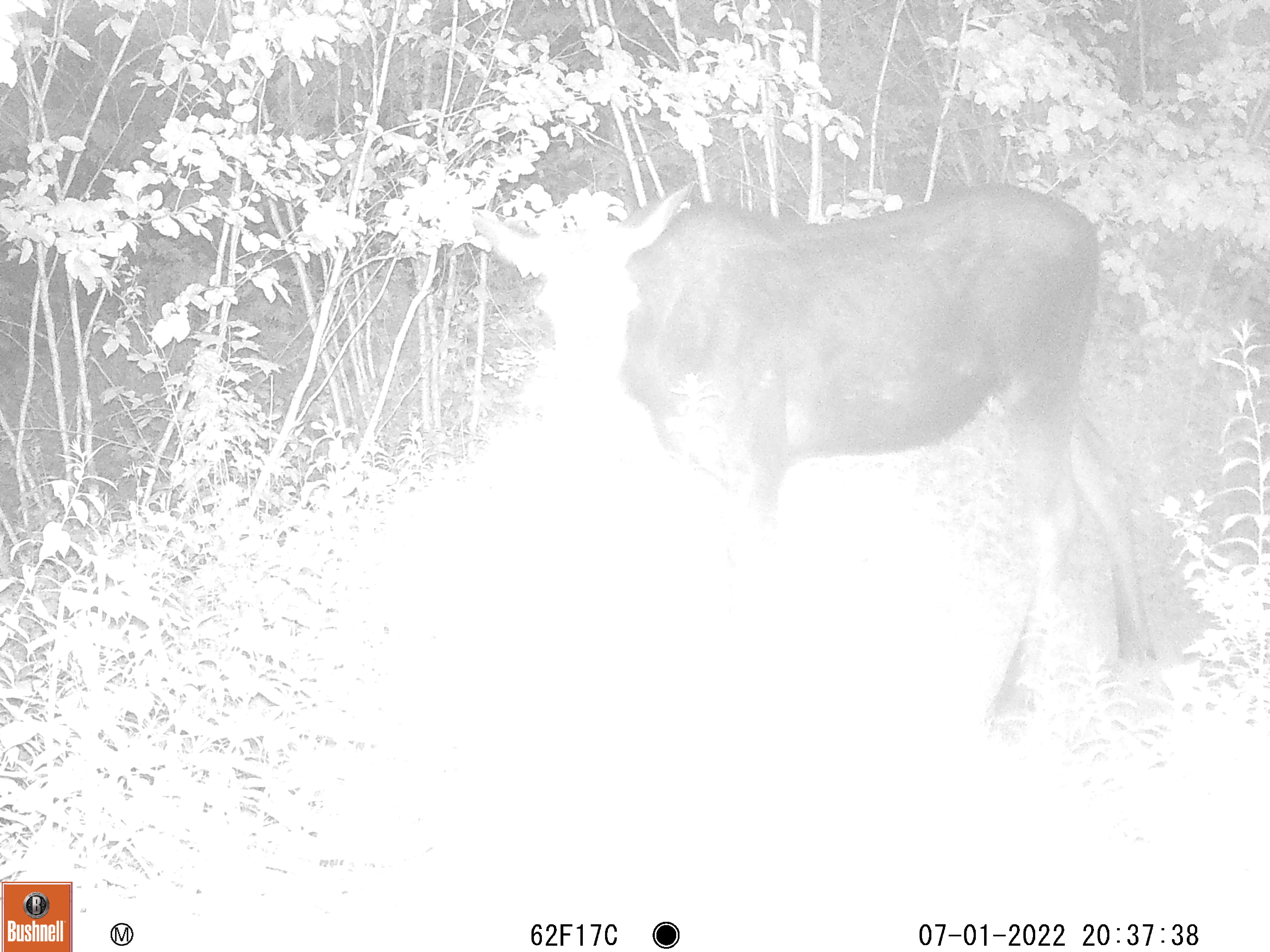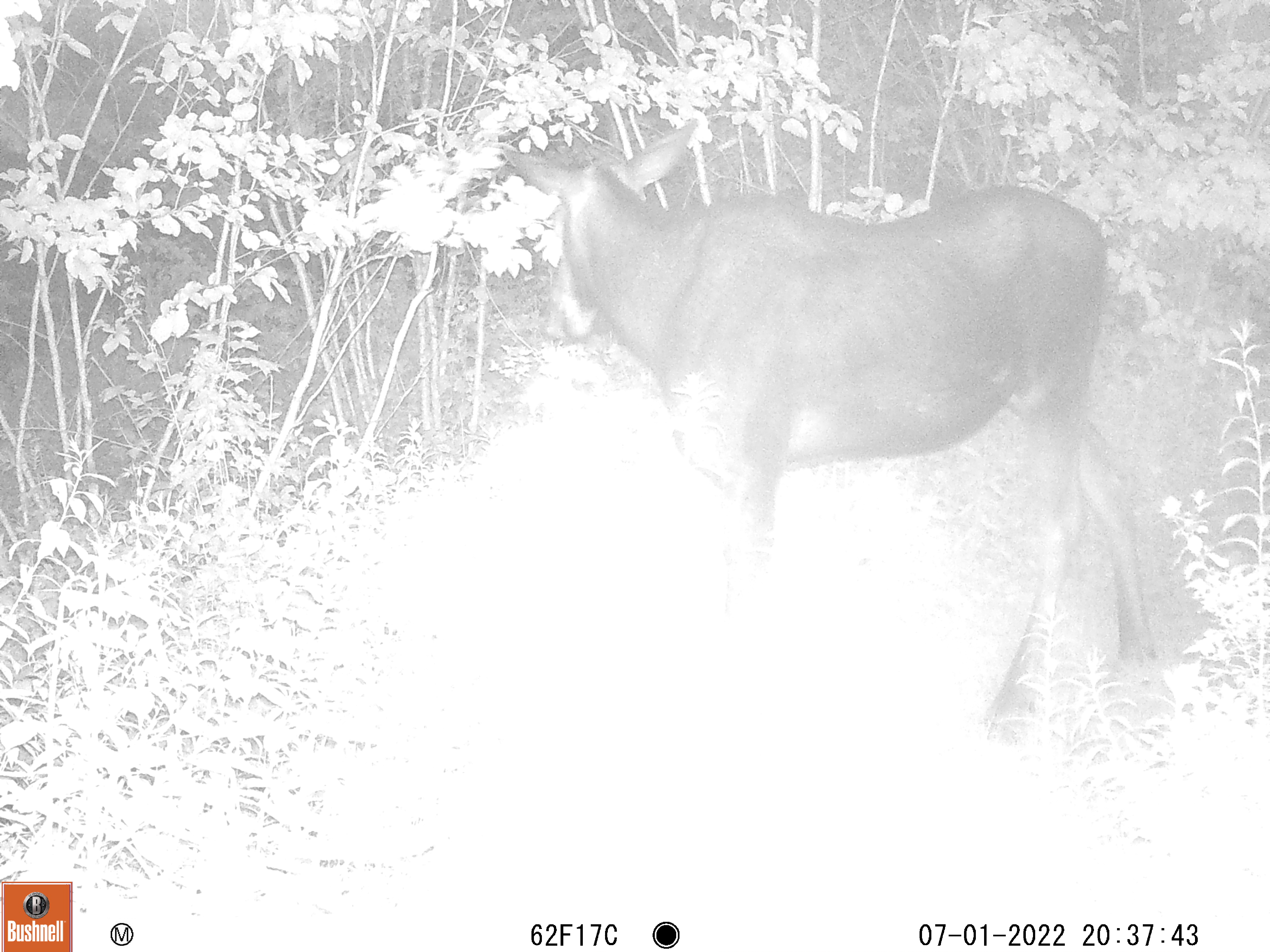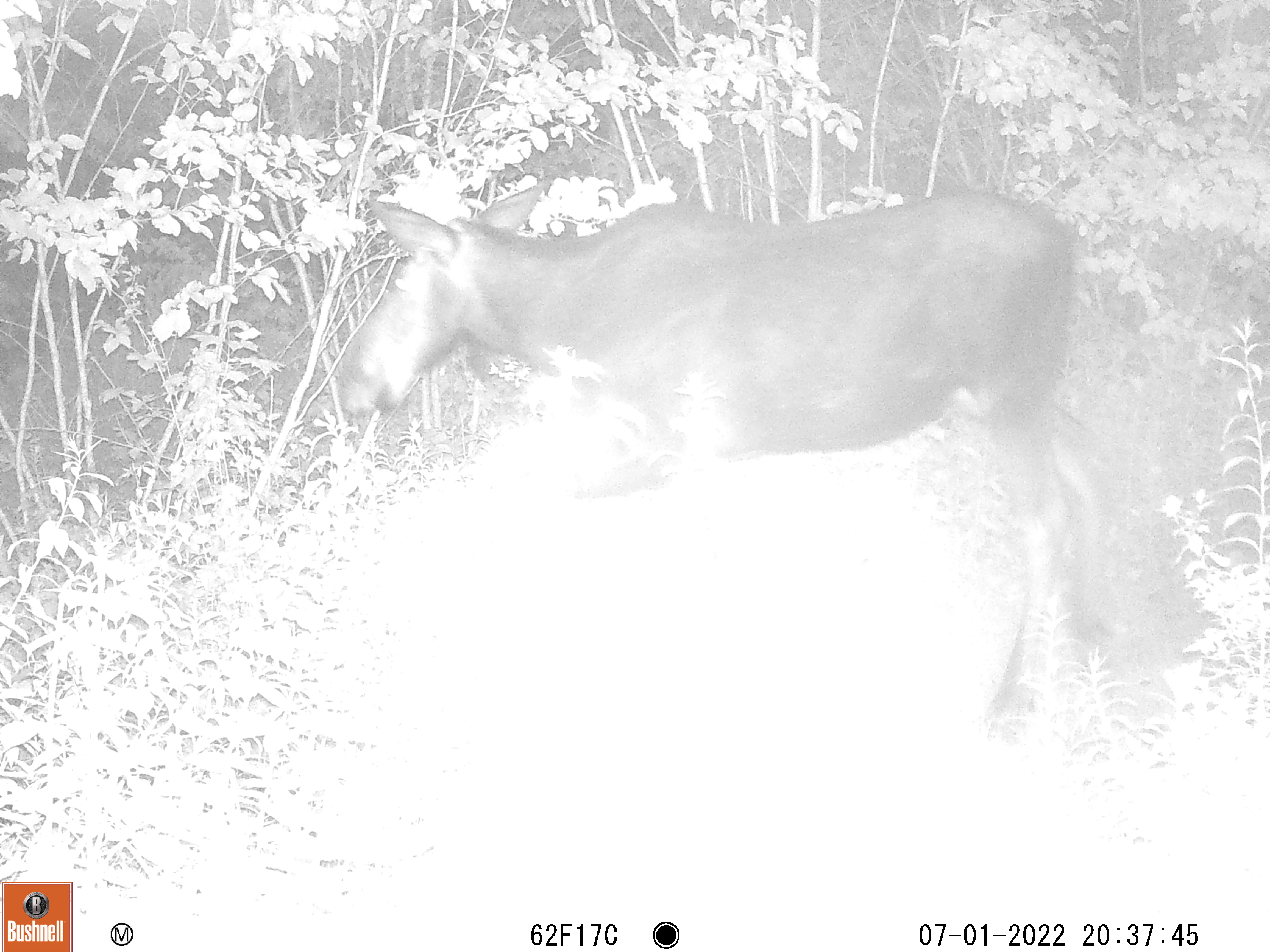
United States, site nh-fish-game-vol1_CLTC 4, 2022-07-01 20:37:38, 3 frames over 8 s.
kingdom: Animalia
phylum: Chordata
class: Mammalia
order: Artiodactyla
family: Cervidae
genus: Alces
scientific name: Alces alces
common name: moose